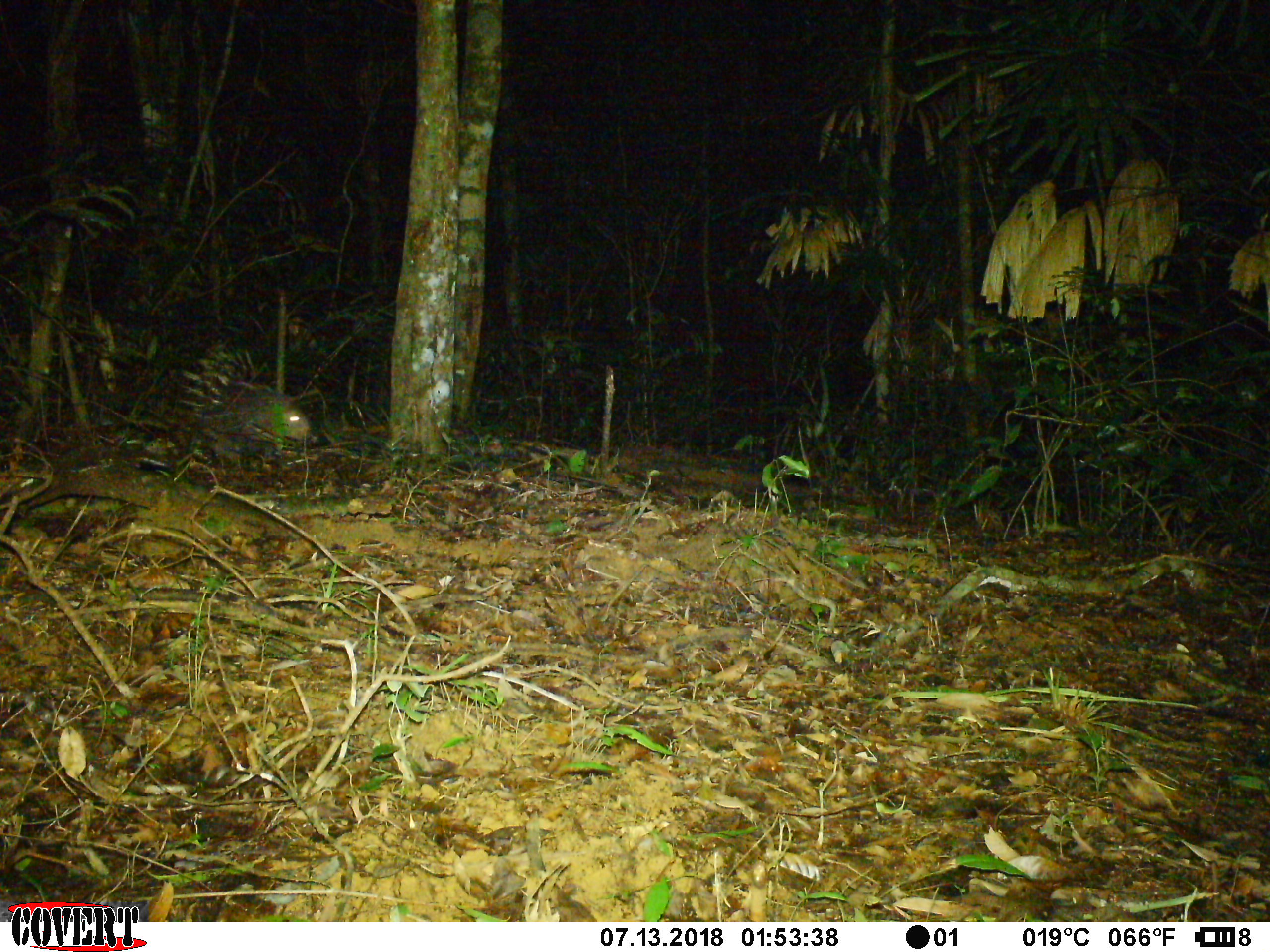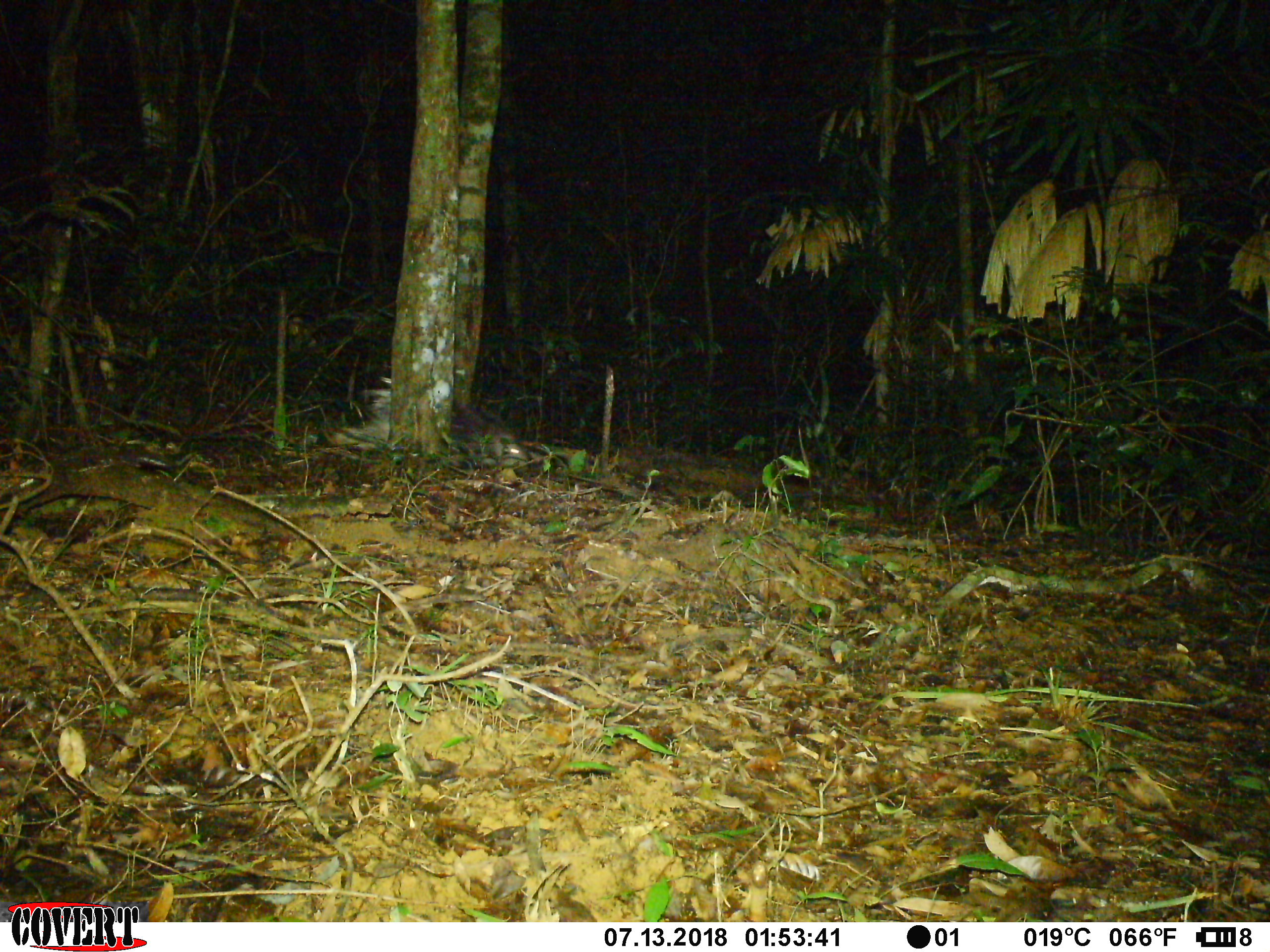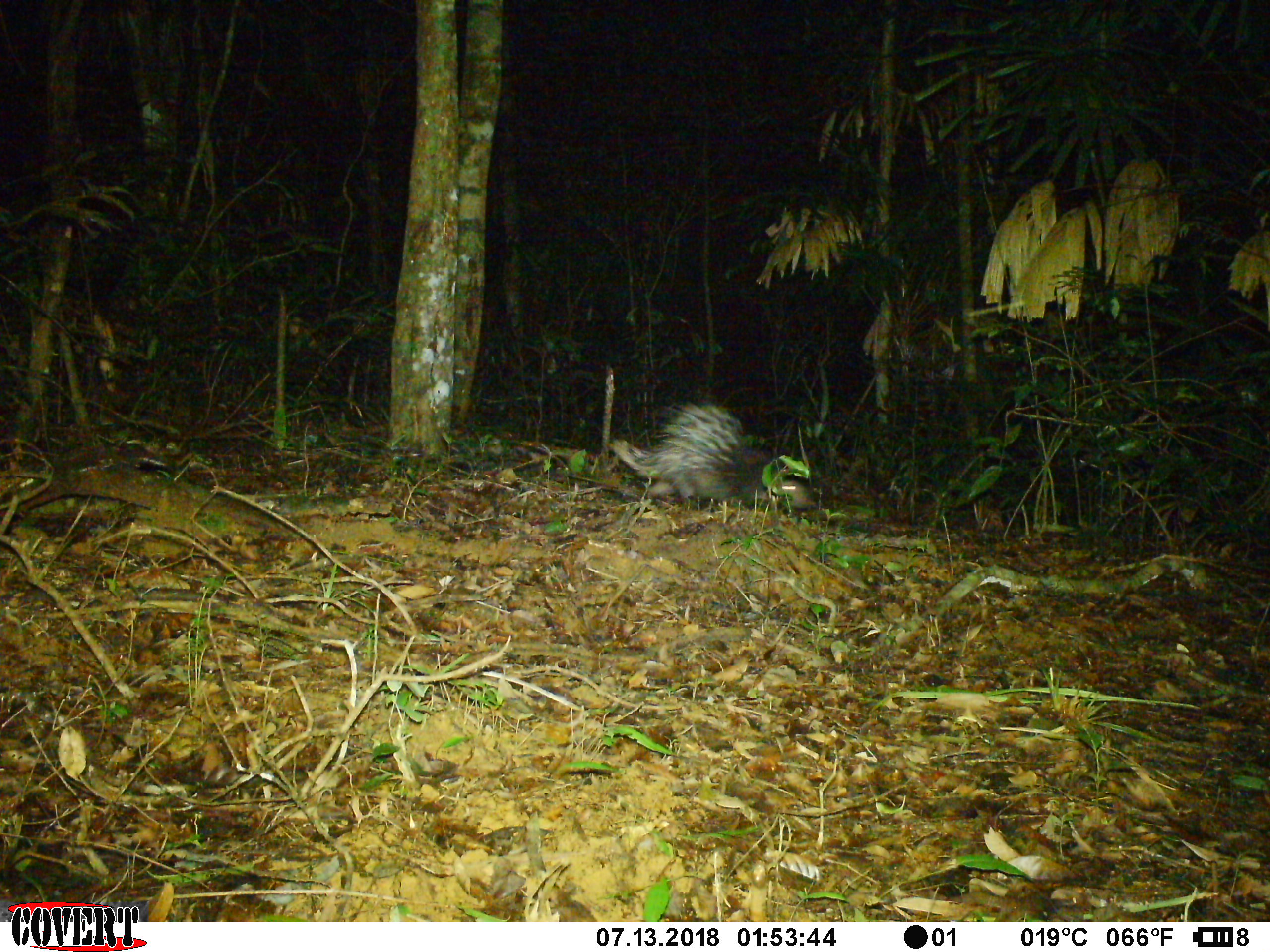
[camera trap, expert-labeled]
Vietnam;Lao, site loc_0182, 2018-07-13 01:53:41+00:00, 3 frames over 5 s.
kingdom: Animalia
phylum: Chordata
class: Mammalia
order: Rodentia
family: Hystricidae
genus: Hystrix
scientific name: Hystrix brachyura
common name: malayan porcupine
Malayan porcupine (Hystrix brachyura). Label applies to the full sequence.